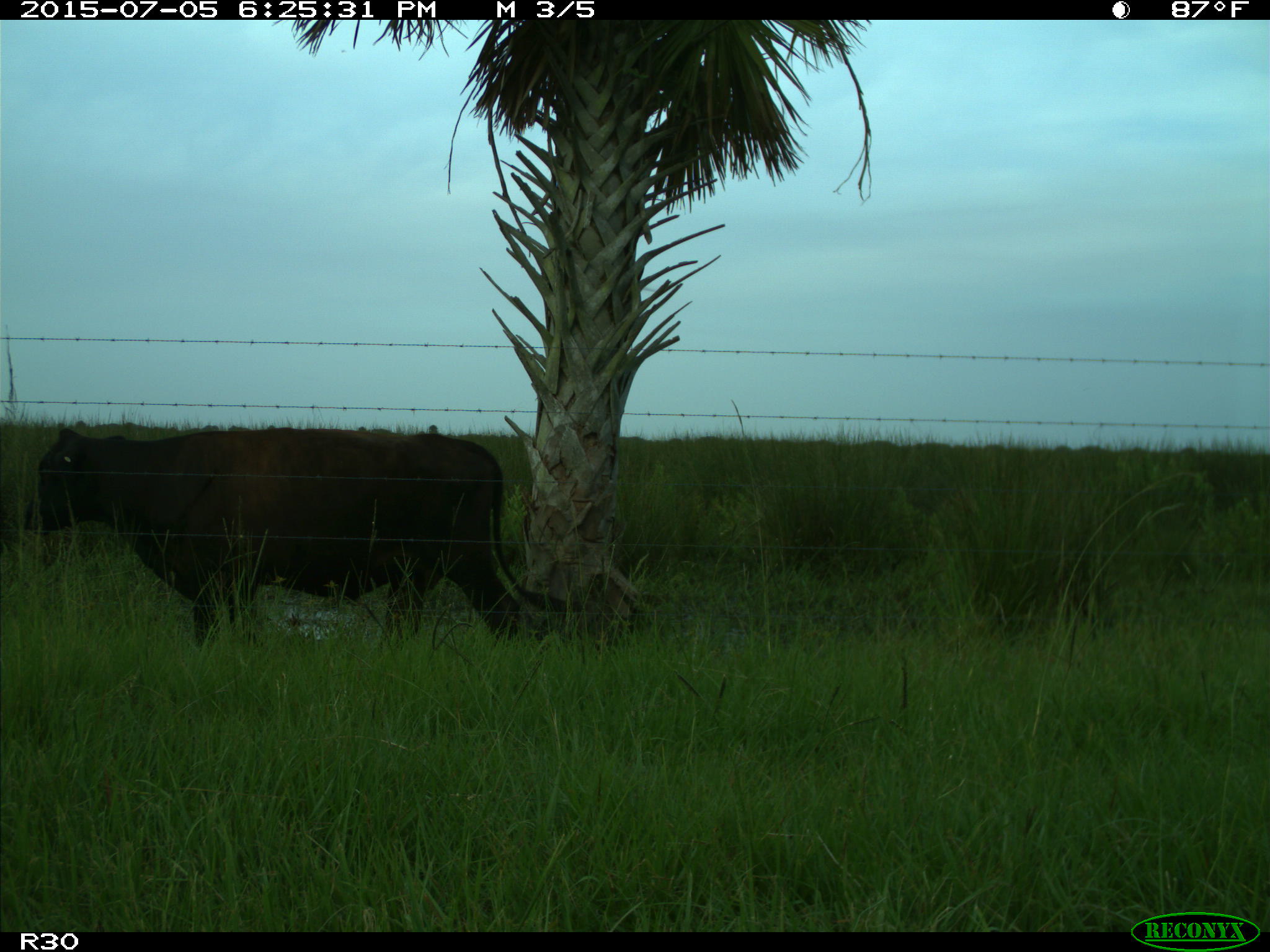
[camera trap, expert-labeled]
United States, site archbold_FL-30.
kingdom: Animalia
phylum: Chordata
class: Mammalia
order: Artiodactyla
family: Bovidae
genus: Bos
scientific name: Bos taurus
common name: domestic cow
Bos taurus (domestic cow).